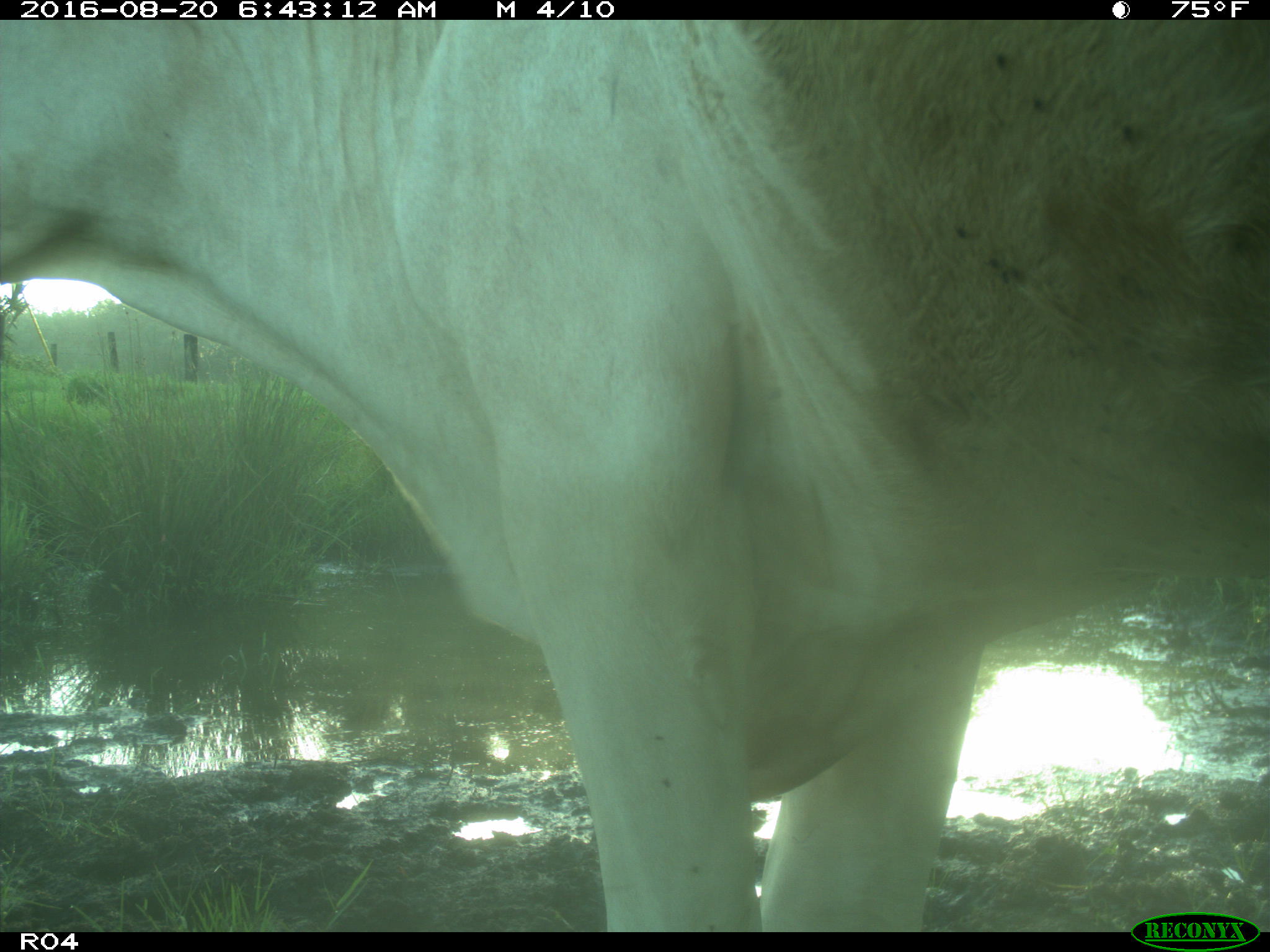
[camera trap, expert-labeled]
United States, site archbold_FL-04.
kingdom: Animalia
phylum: Chordata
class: Mammalia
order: Artiodactyla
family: Bovidae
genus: Bos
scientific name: Bos taurus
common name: domestic cow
Bos taurus (domestic cow).